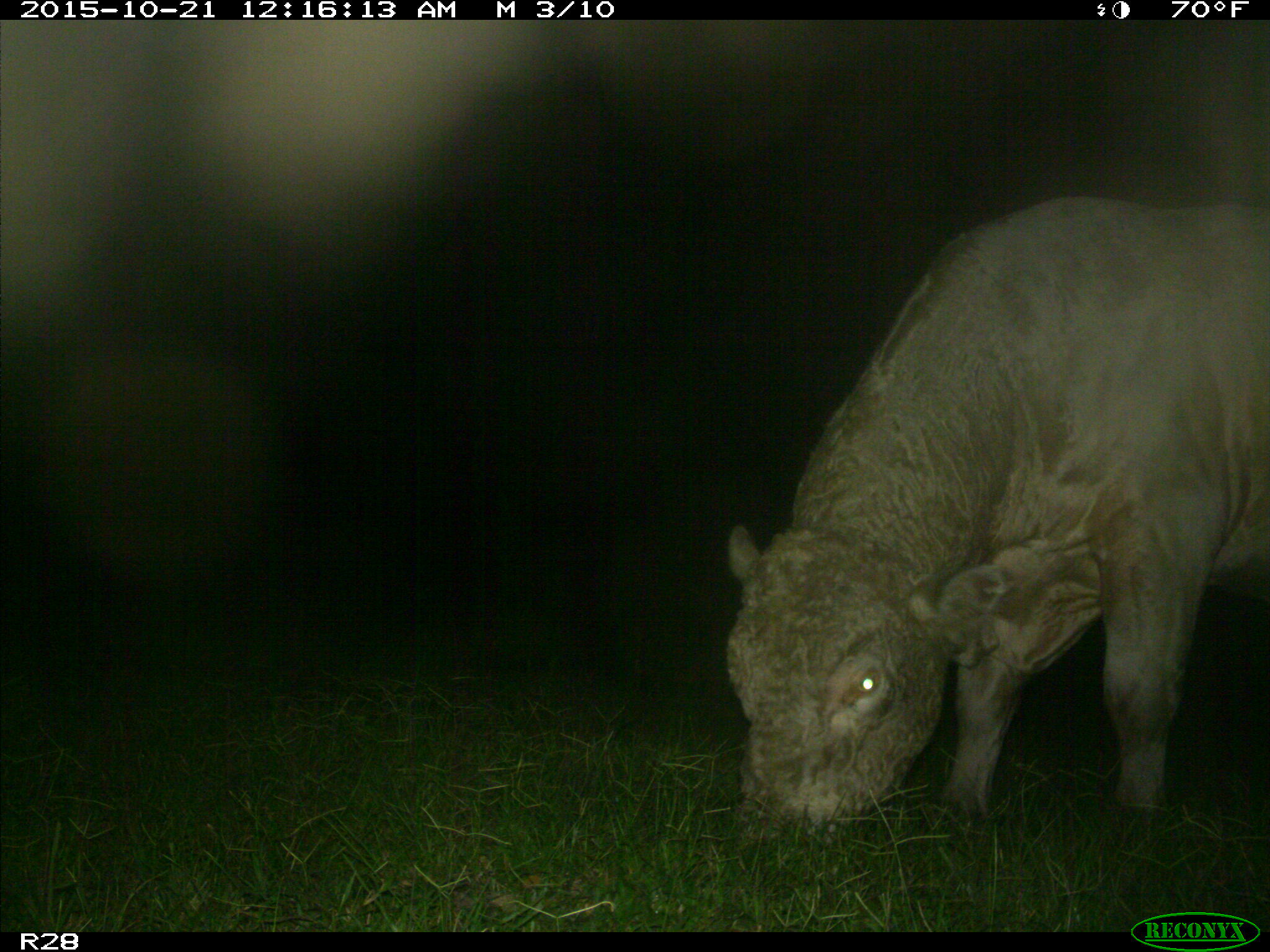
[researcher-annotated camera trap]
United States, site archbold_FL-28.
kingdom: Animalia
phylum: Chordata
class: Mammalia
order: Artiodactyla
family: Bovidae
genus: Bos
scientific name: Bos taurus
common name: domestic cow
Bos taurus (domestic cow).